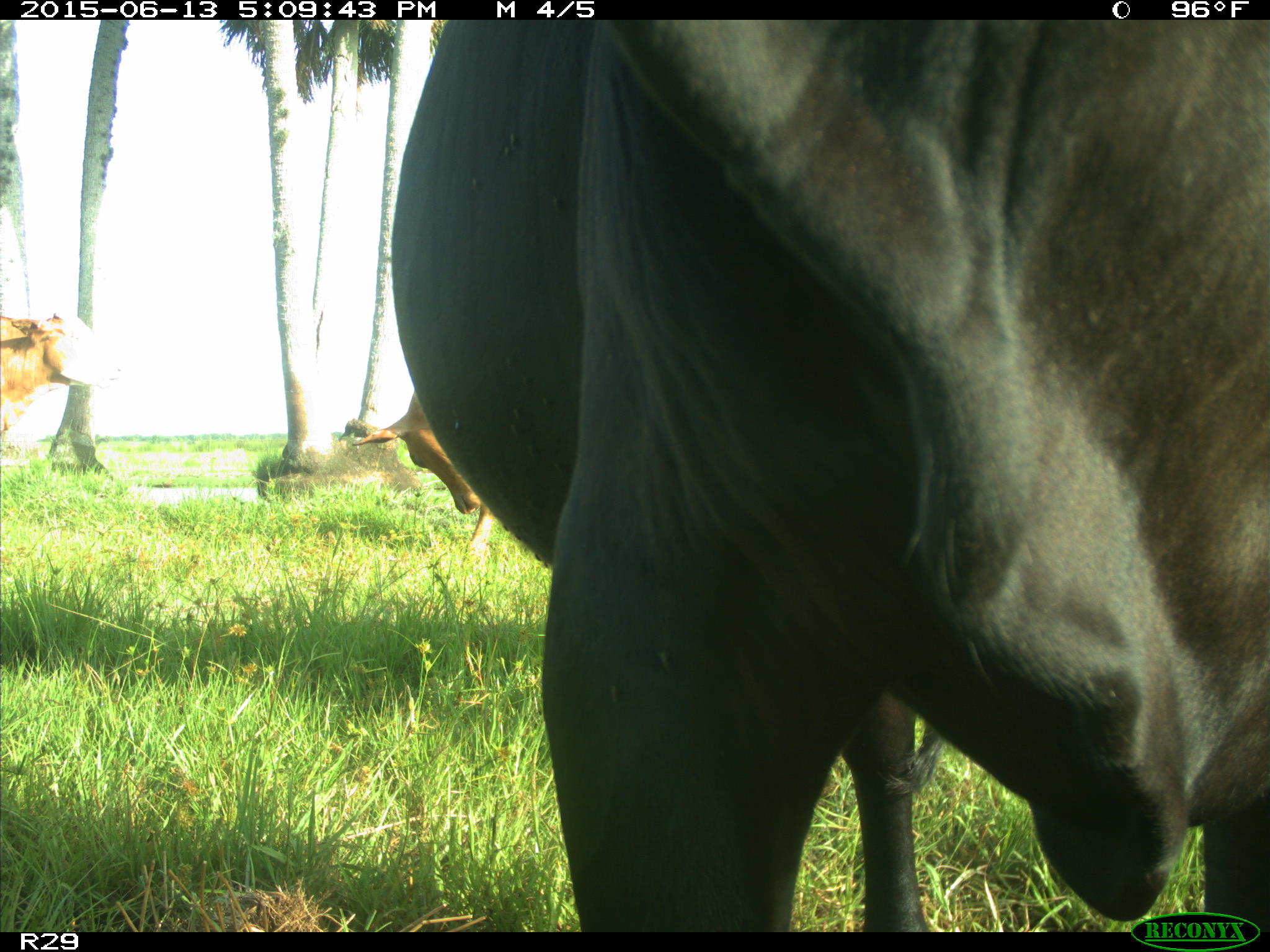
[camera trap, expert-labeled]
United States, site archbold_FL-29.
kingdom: Animalia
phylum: Chordata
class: Mammalia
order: Artiodactyla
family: Bovidae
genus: Bos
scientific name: Bos taurus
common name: domestic cow